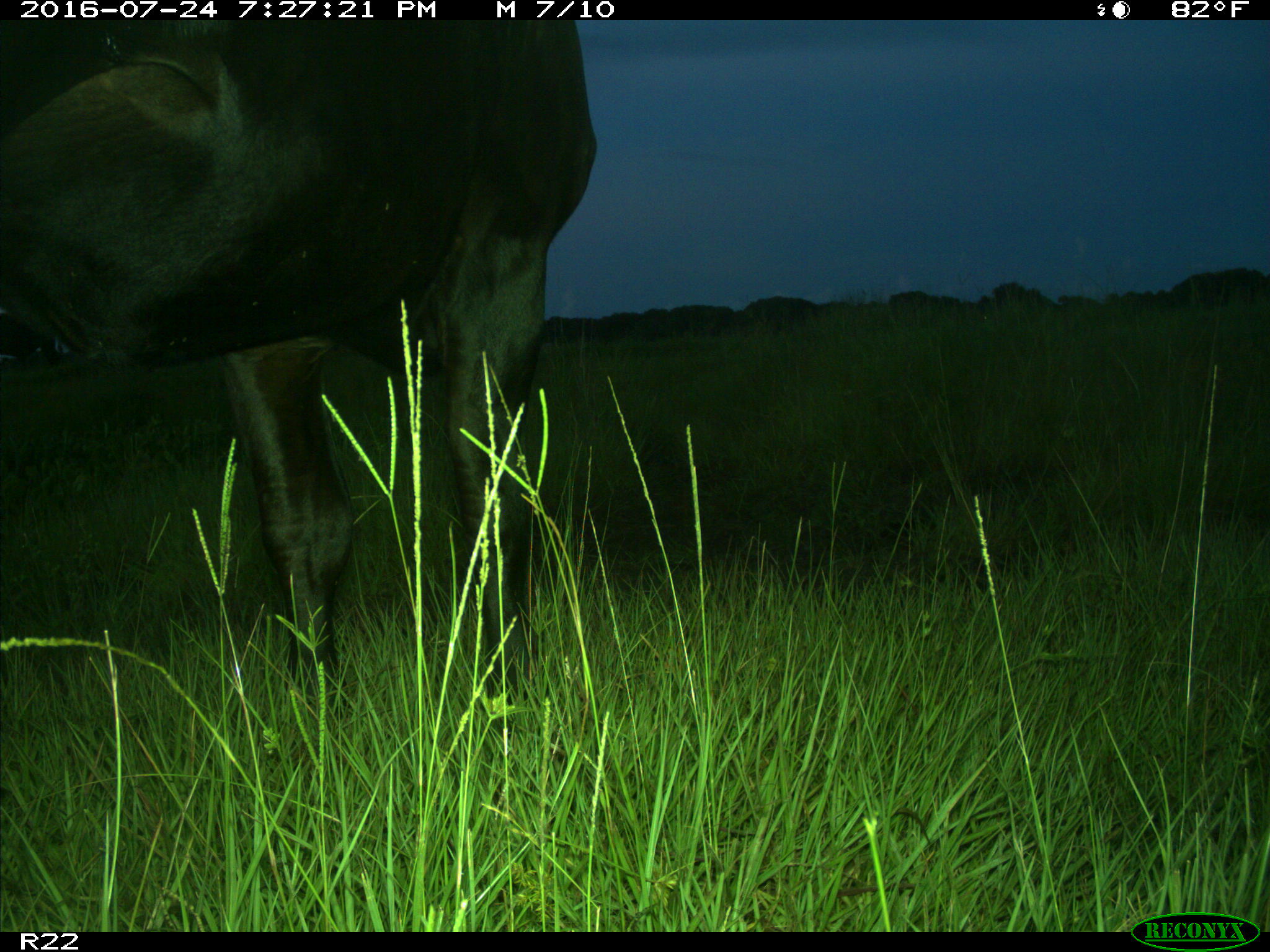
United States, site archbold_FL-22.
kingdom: Animalia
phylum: Chordata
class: Mammalia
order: Artiodactyla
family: Bovidae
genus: Bos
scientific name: Bos taurus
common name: domestic cow